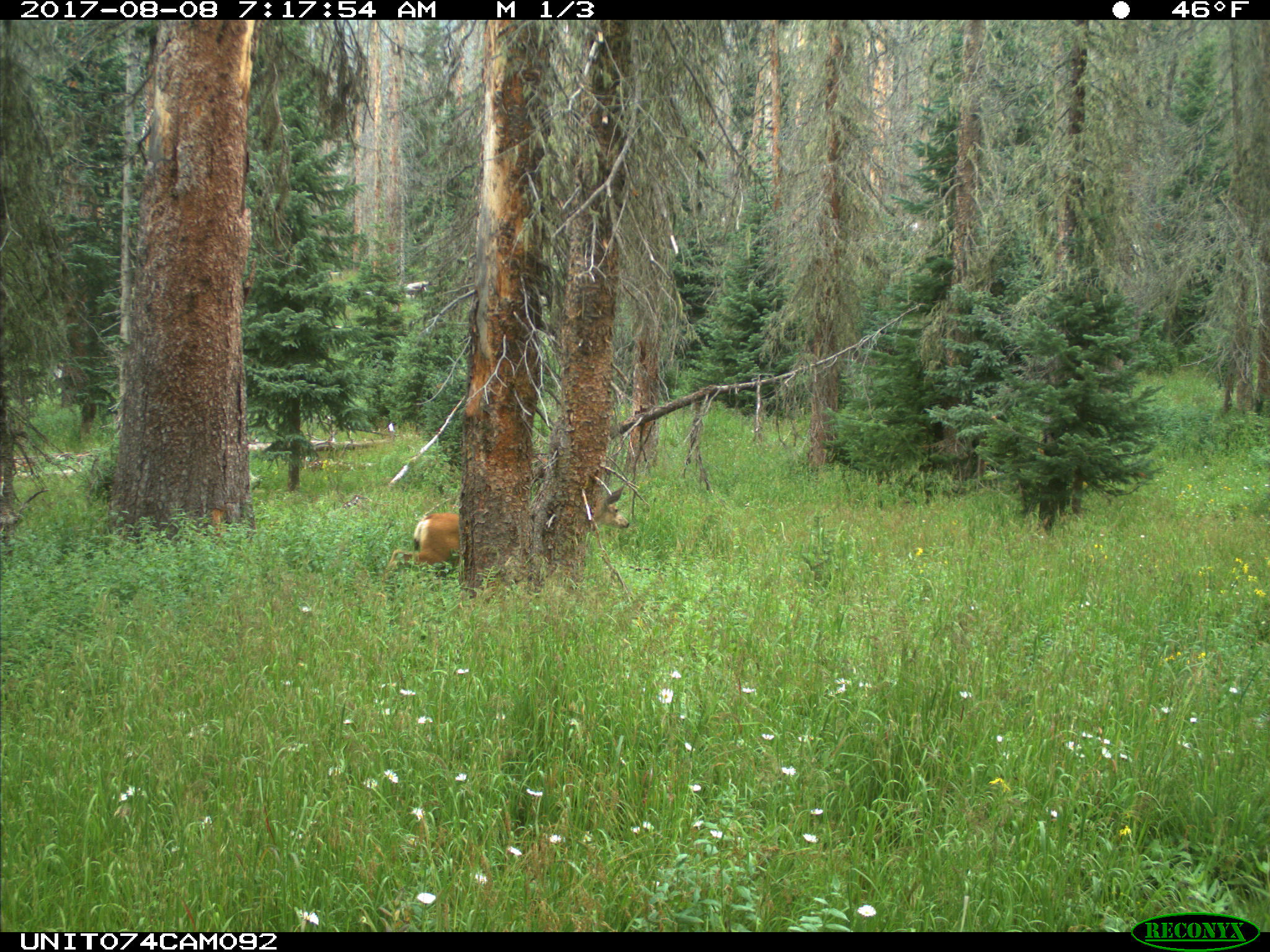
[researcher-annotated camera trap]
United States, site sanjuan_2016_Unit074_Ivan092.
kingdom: Animalia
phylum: Chordata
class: Mammalia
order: Artiodactyla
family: Cervidae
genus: Odocoileus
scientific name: Odocoileus hemionus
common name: mule deer